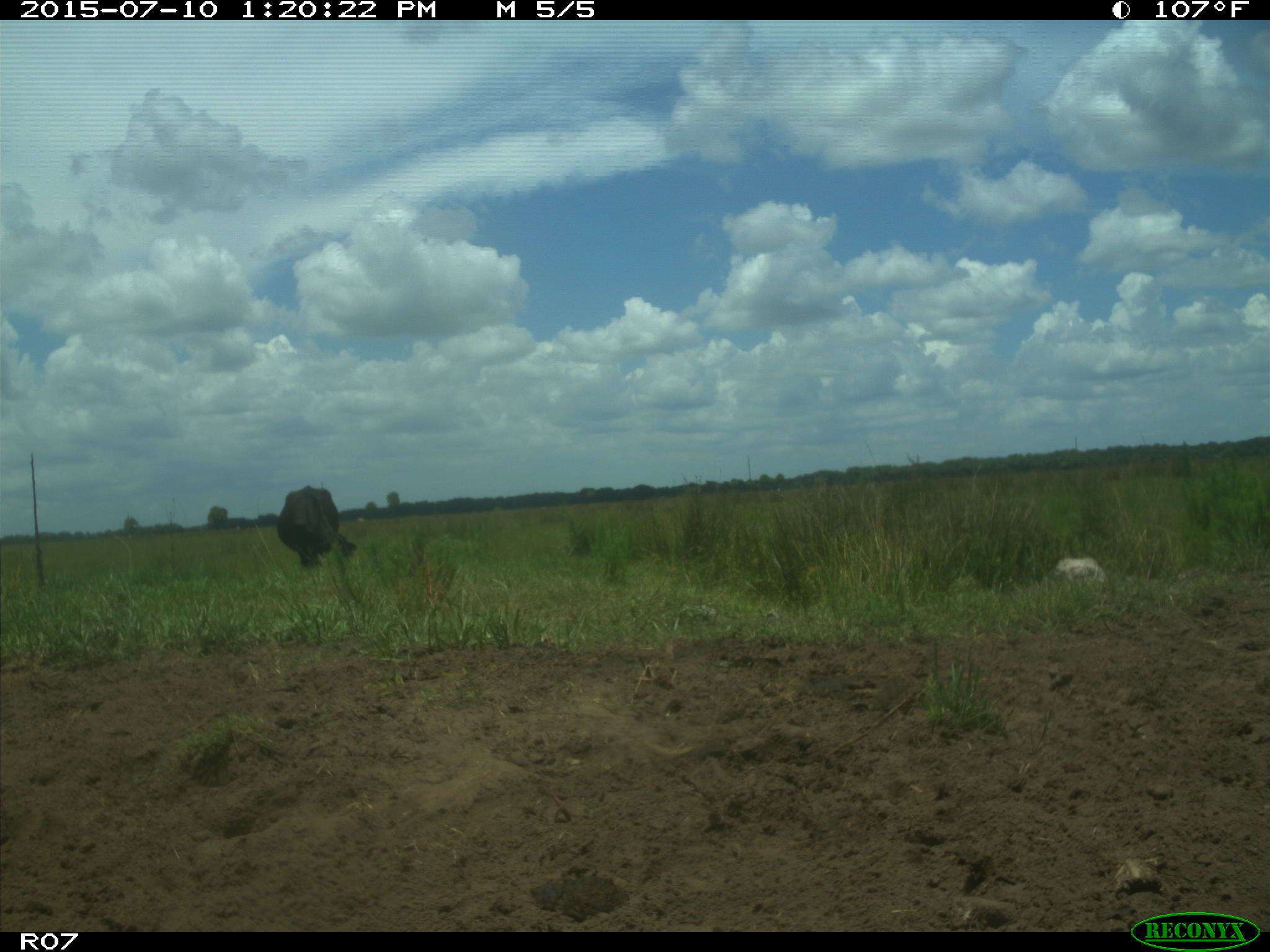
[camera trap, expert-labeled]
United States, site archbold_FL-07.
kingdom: Animalia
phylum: Chordata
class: Mammalia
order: Artiodactyla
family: Bovidae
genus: Bos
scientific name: Bos taurus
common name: domestic cow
Bos taurus (domestic cow).